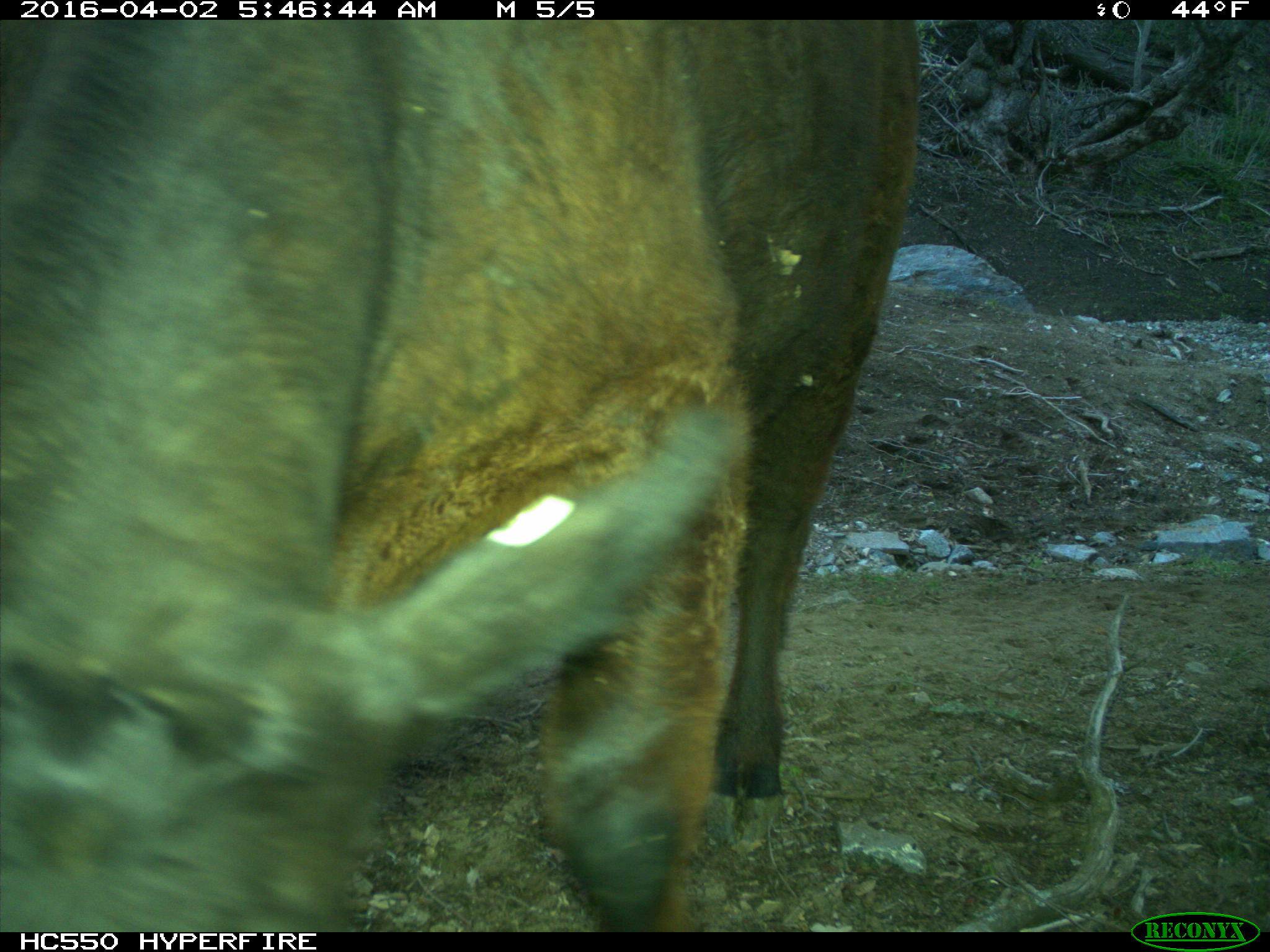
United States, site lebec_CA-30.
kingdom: Animalia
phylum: Chordata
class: Mammalia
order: Artiodactyla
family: Bovidae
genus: Bos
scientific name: Bos taurus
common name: domestic cow